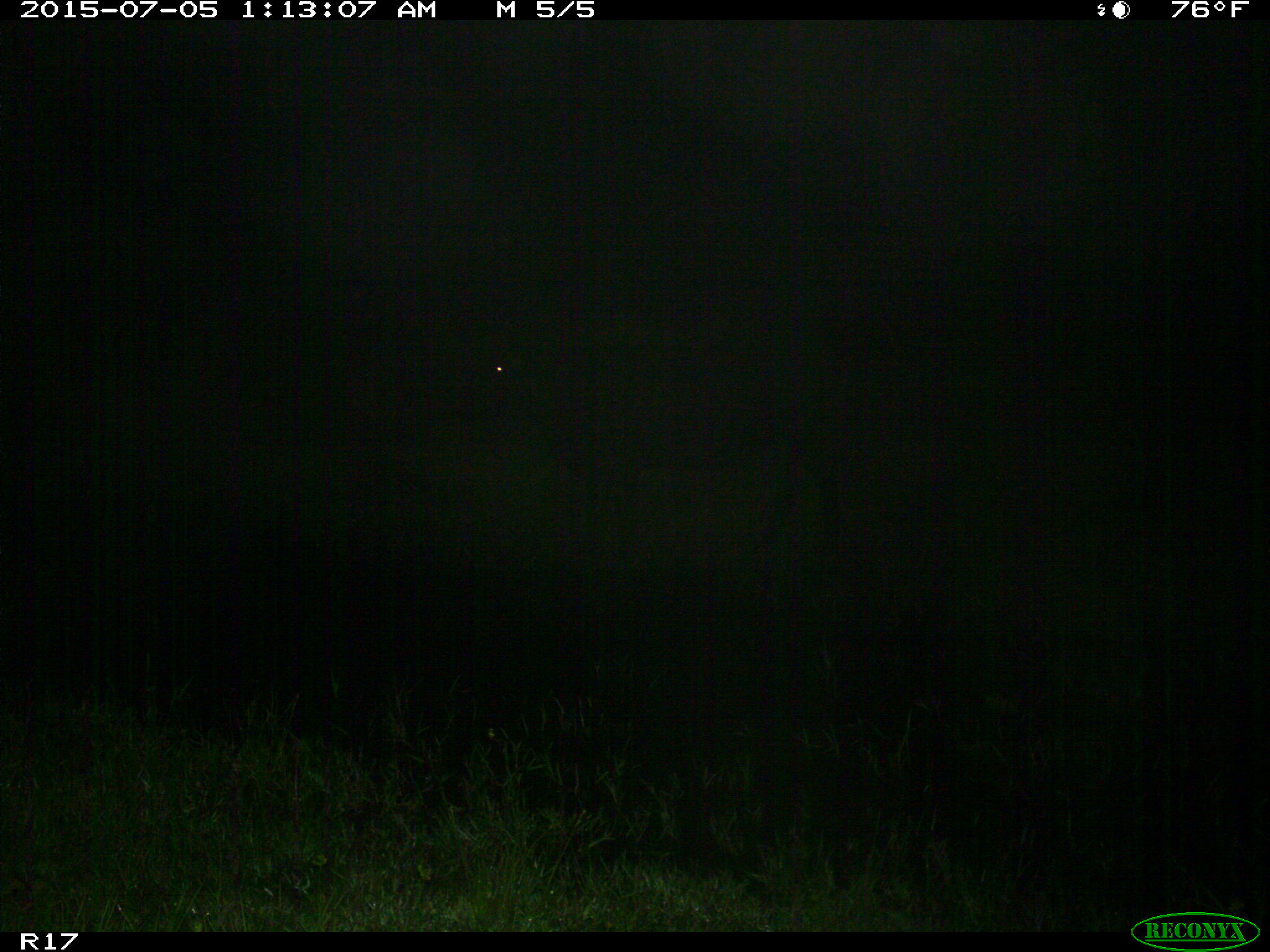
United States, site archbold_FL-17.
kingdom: Animalia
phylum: Chordata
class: Mammalia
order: Artiodactyla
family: Bovidae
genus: Bos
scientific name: Bos taurus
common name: domestic cow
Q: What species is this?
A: Bos taurus (domestic cow).